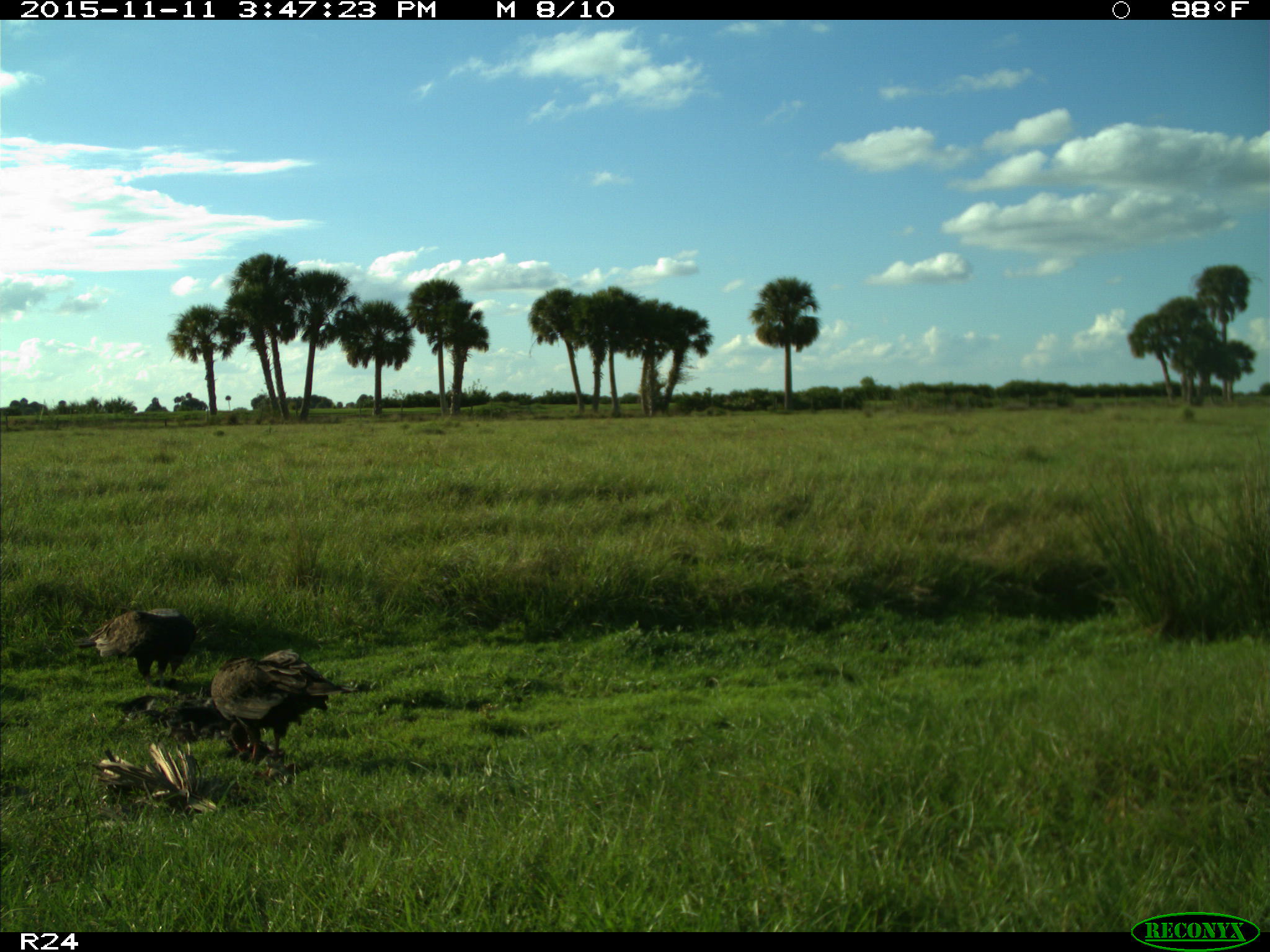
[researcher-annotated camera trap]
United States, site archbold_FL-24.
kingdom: Animalia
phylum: Chordata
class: Aves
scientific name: Aves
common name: birds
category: unidentified bird